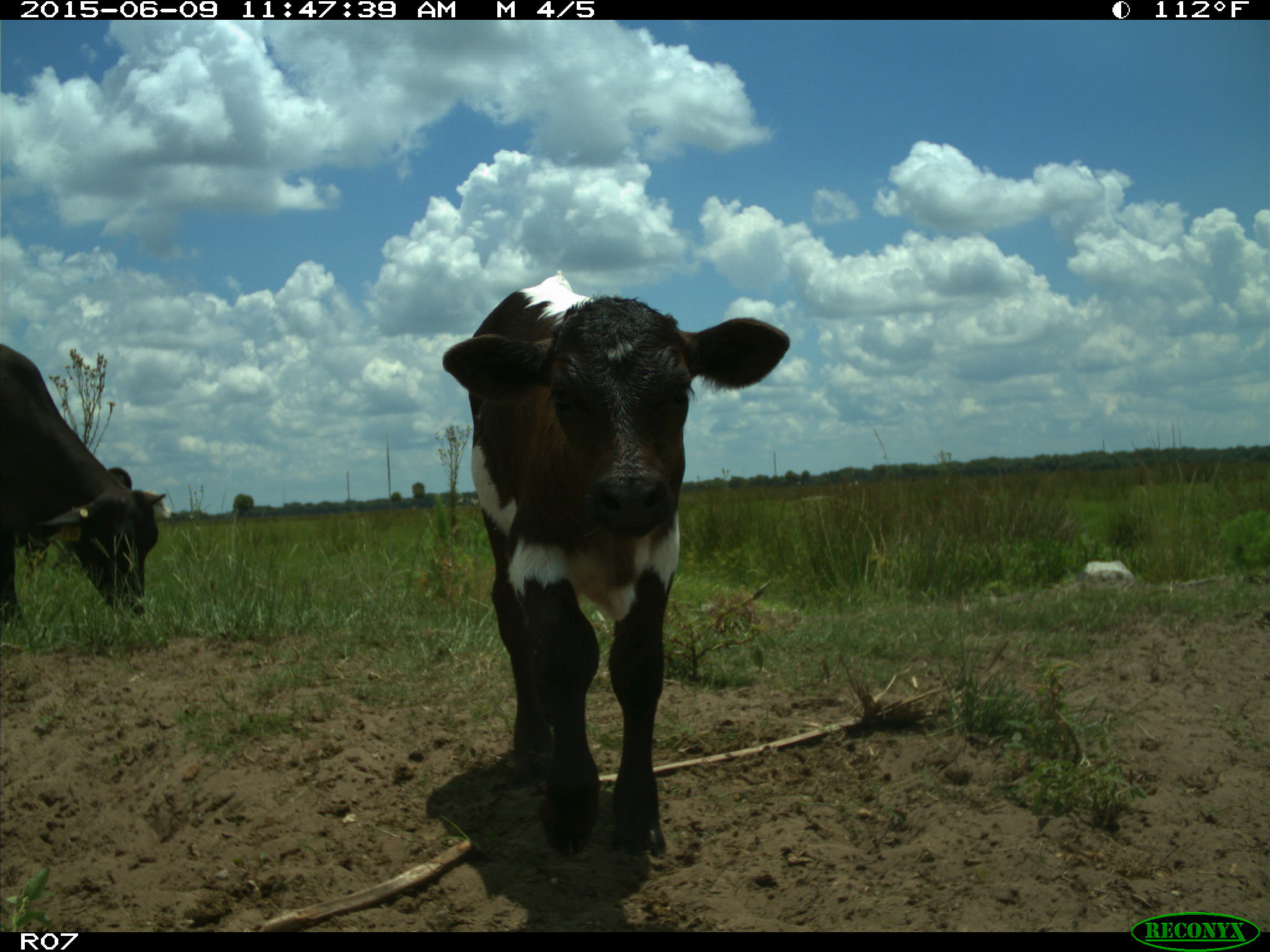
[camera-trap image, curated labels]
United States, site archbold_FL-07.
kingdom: Animalia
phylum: Chordata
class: Mammalia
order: Artiodactyla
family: Bovidae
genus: Bos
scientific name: Bos taurus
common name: domestic cow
Bos taurus (domestic cow).